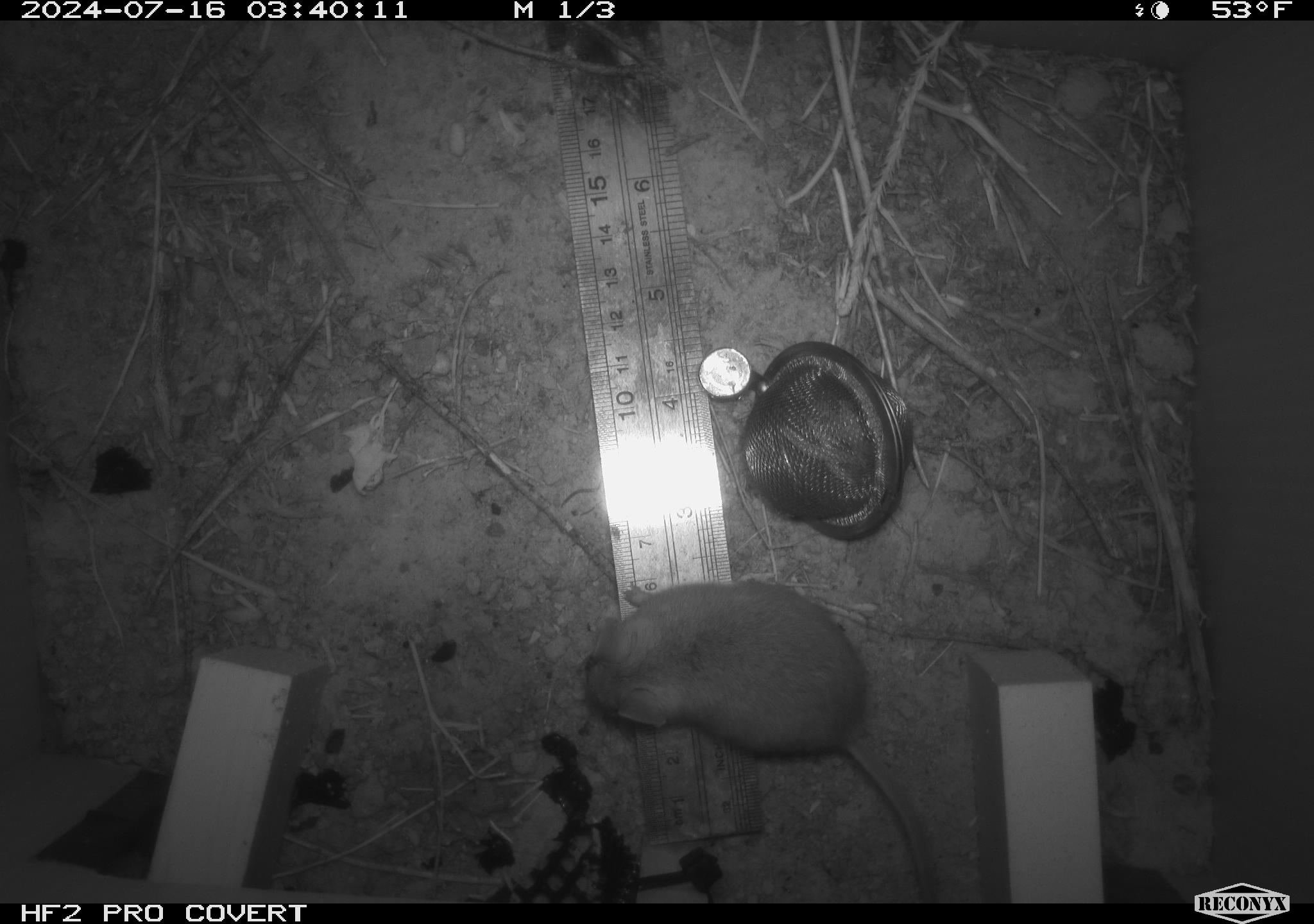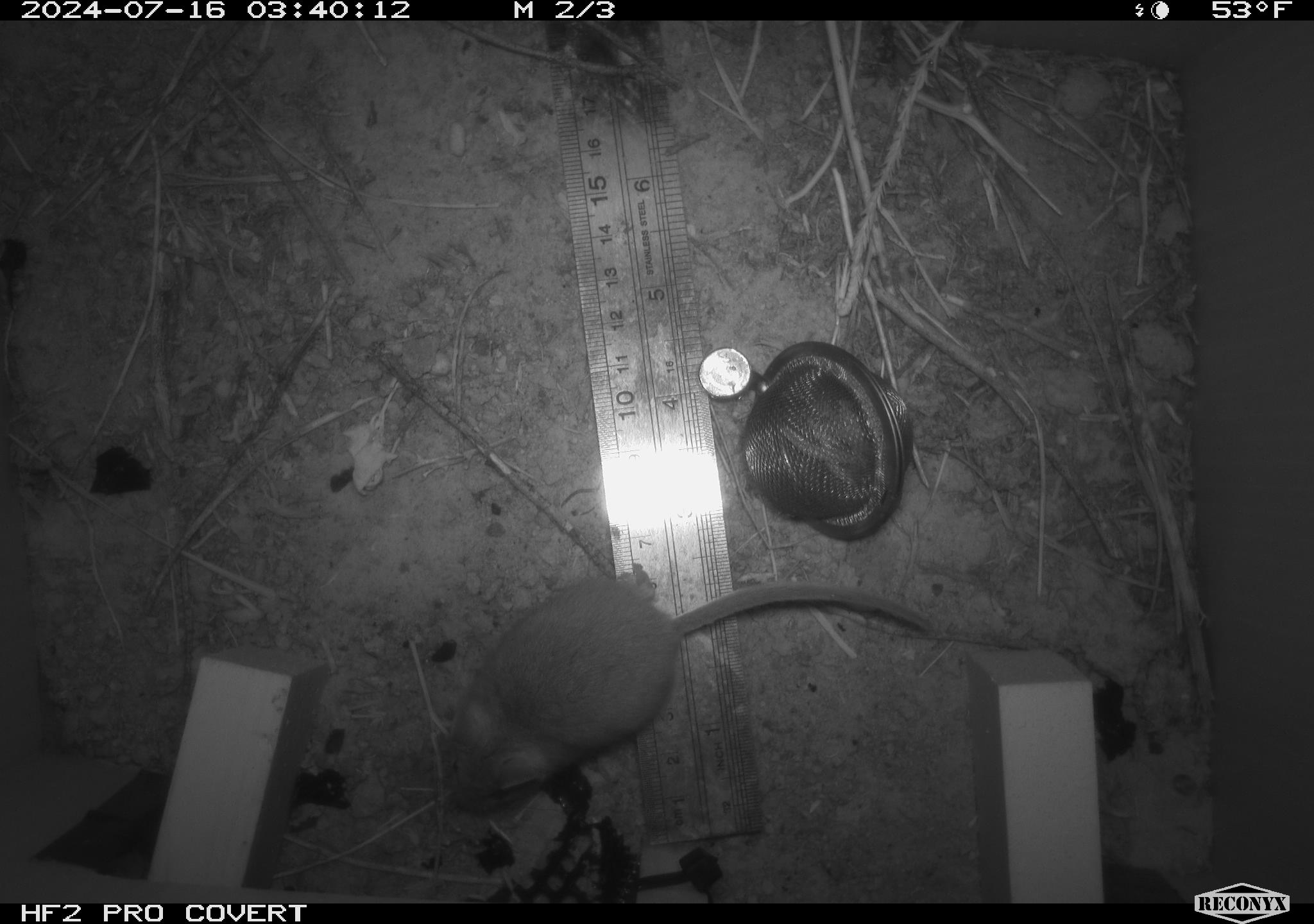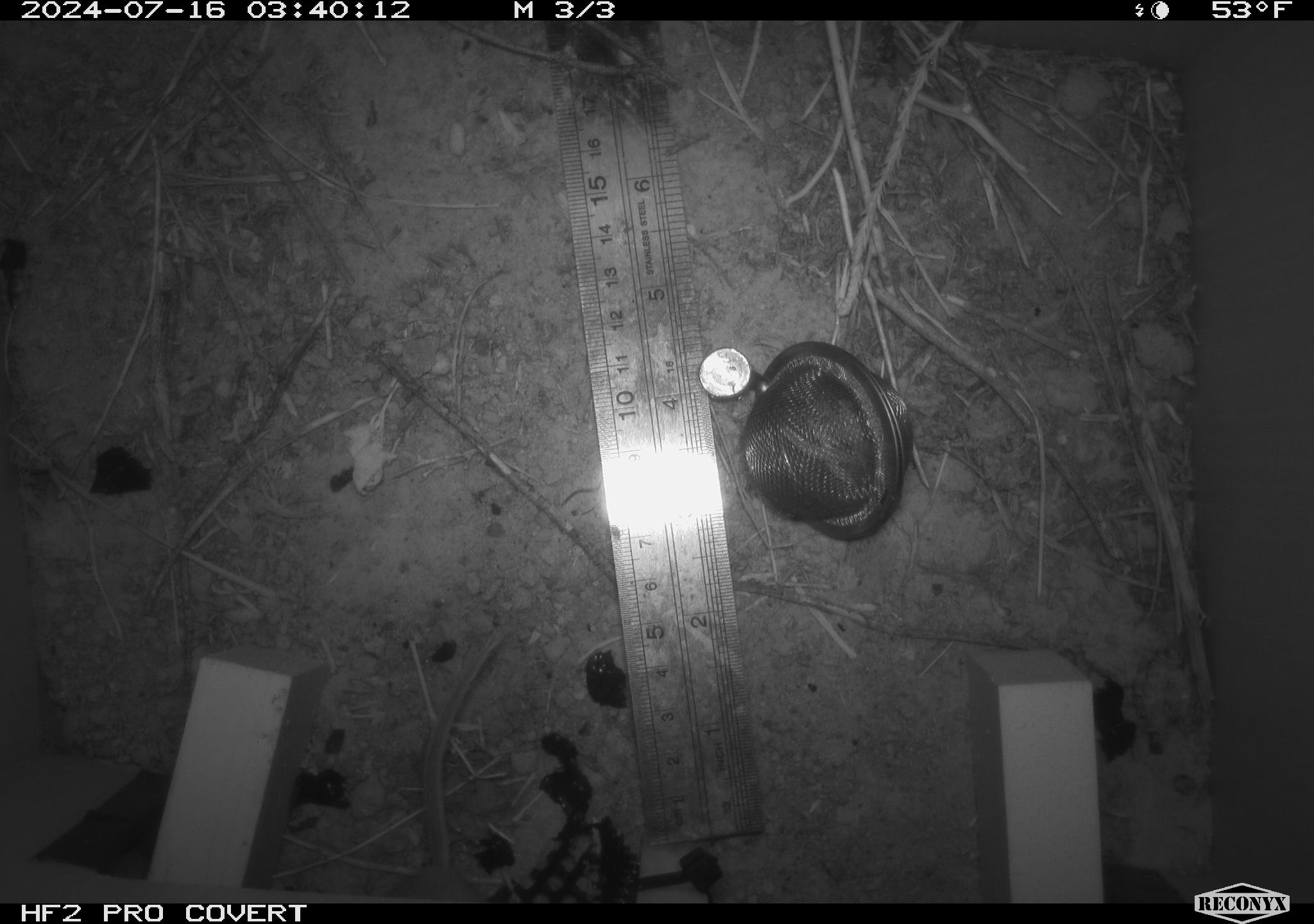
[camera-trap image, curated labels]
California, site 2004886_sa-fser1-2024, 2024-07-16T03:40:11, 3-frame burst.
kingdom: Animalia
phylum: Chordata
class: Mammalia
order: Rodentia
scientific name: Rodentia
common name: rodent